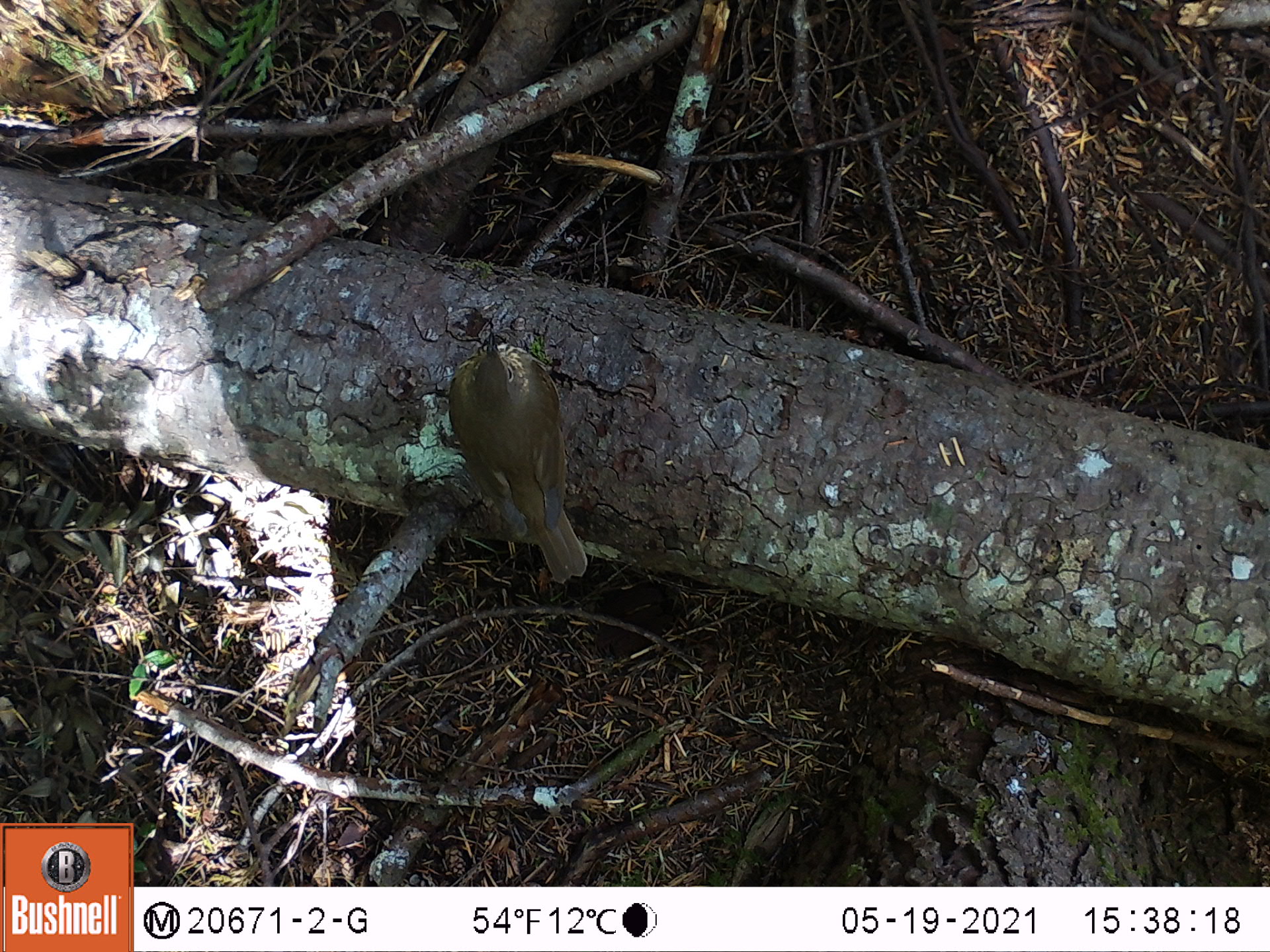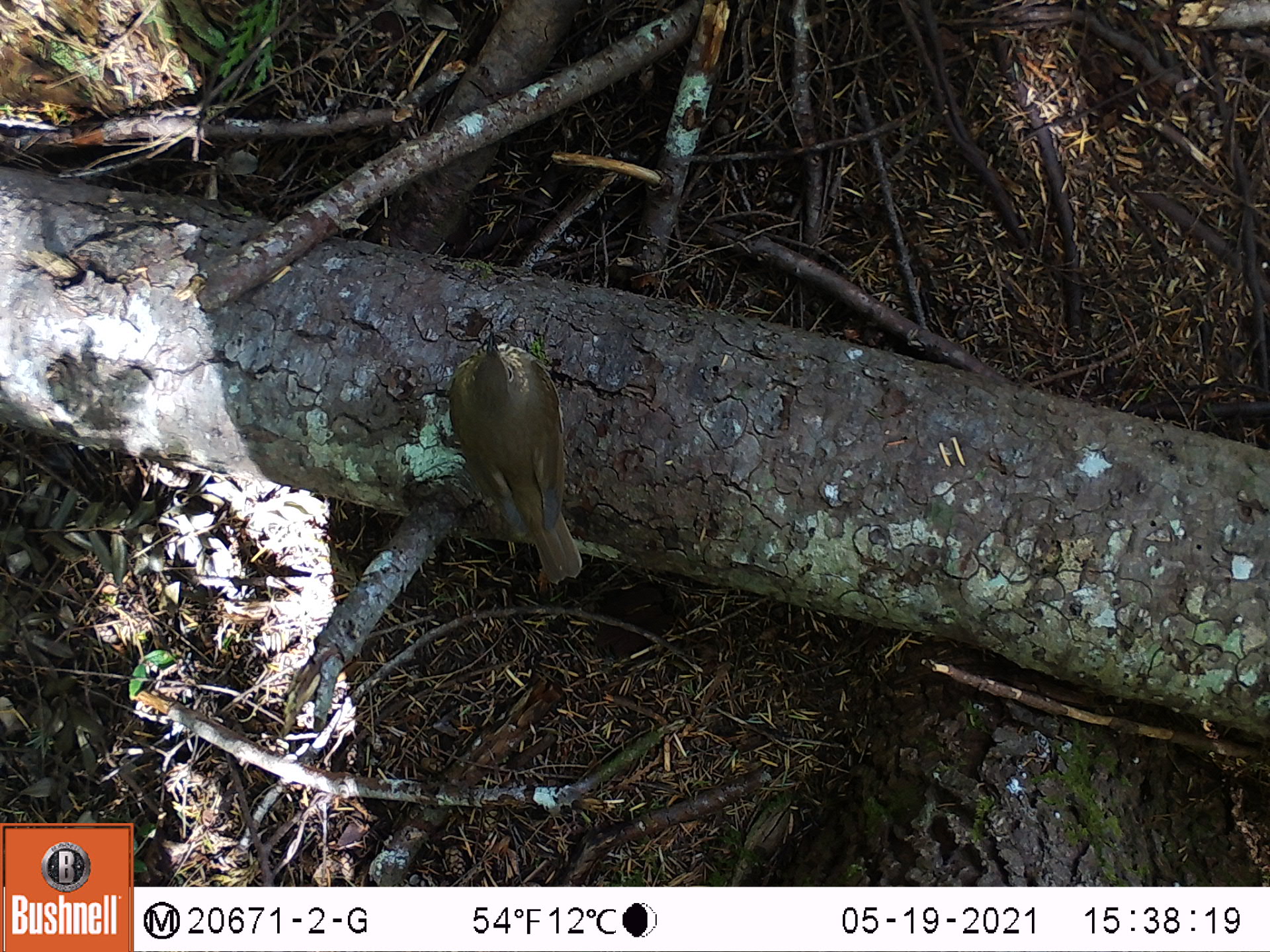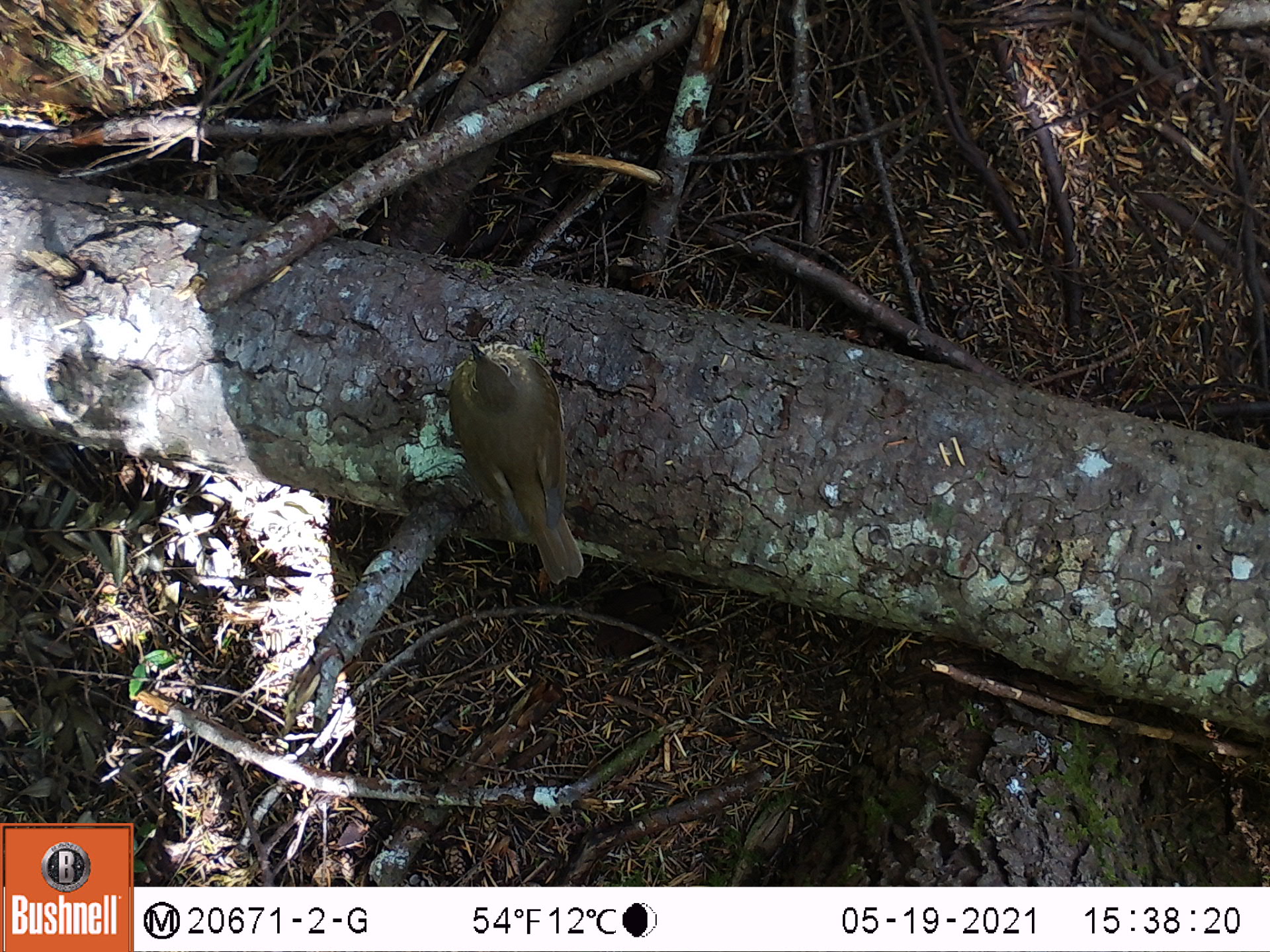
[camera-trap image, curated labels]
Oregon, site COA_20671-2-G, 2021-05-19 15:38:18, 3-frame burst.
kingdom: Animalia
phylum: Chordata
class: Aves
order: Passeriformes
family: Turdidae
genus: Catharus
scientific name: Catharus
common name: brown thrushes and nightingale-thrushes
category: catharus species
Catharus species (brown thrushes and nightingale-thrushes) (Catharus).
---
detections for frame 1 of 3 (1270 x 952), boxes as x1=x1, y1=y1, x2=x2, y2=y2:
catharus species: x1=412, y1=299, x2=617, y2=607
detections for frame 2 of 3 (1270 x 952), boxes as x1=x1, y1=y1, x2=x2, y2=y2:
catharus species: x1=422, y1=304, x2=645, y2=618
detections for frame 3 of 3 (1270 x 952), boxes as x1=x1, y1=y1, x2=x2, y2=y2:
catharus species: x1=424, y1=306, x2=616, y2=608